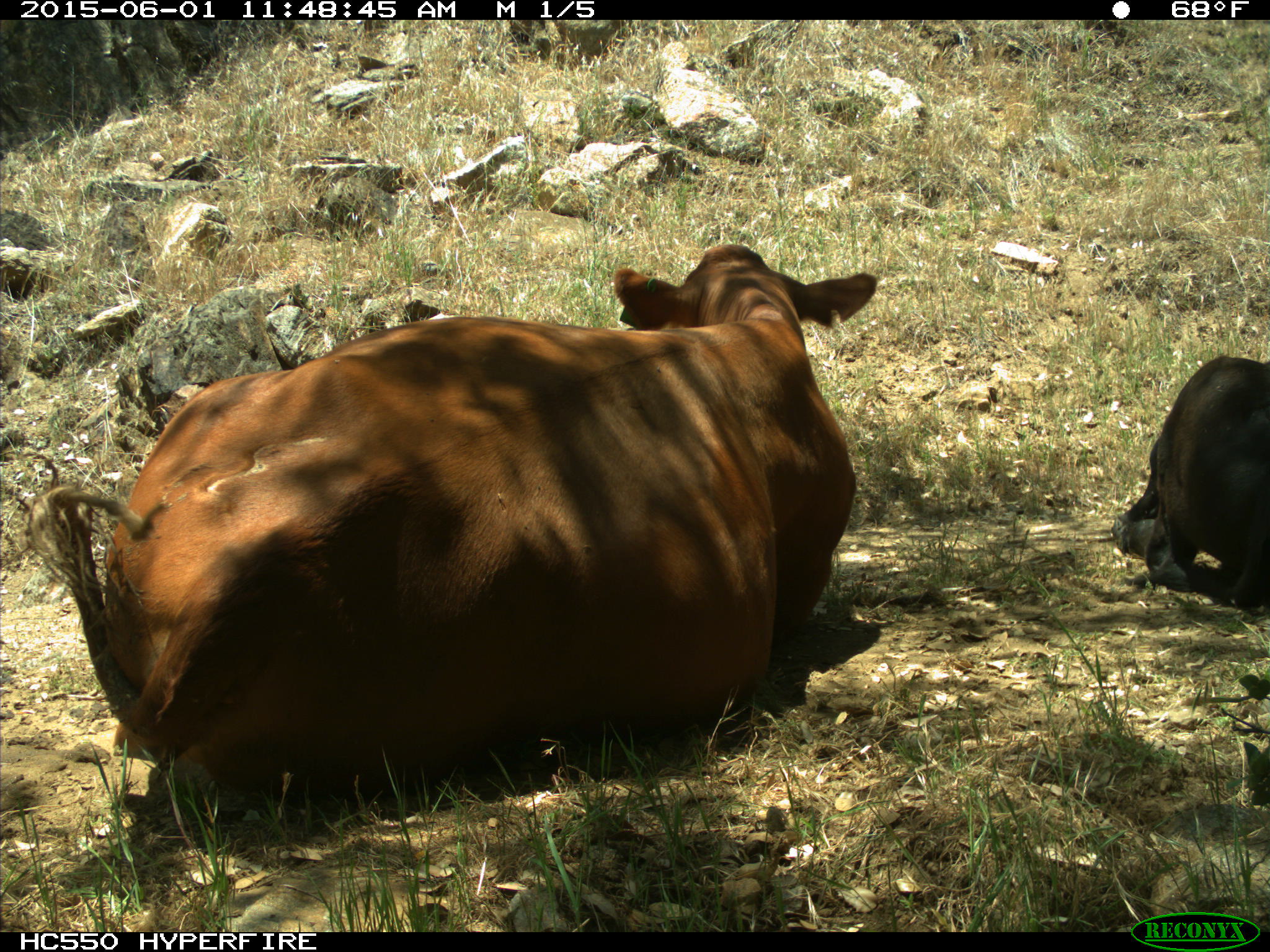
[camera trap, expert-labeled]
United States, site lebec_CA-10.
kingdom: Animalia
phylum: Chordata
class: Mammalia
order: Artiodactyla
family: Bovidae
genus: Bos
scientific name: Bos taurus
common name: domestic cow